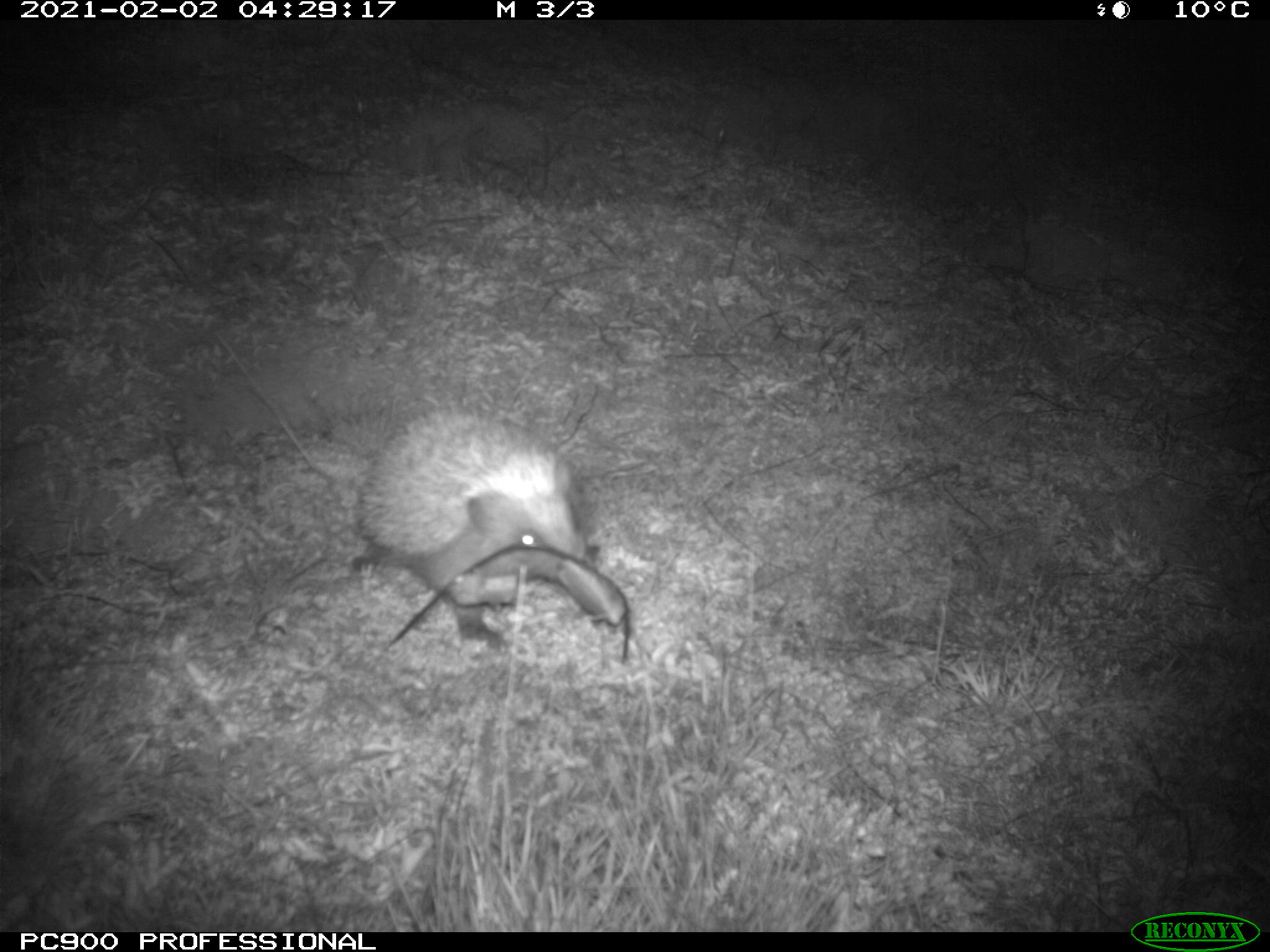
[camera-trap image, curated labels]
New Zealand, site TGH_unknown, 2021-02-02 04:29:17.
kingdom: Animalia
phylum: Chordata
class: Mammalia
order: Eulipotyphla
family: Erinaceidae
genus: Erinaceus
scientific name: Erinaceus europaeus europaeus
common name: european hedgehog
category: hedgehog